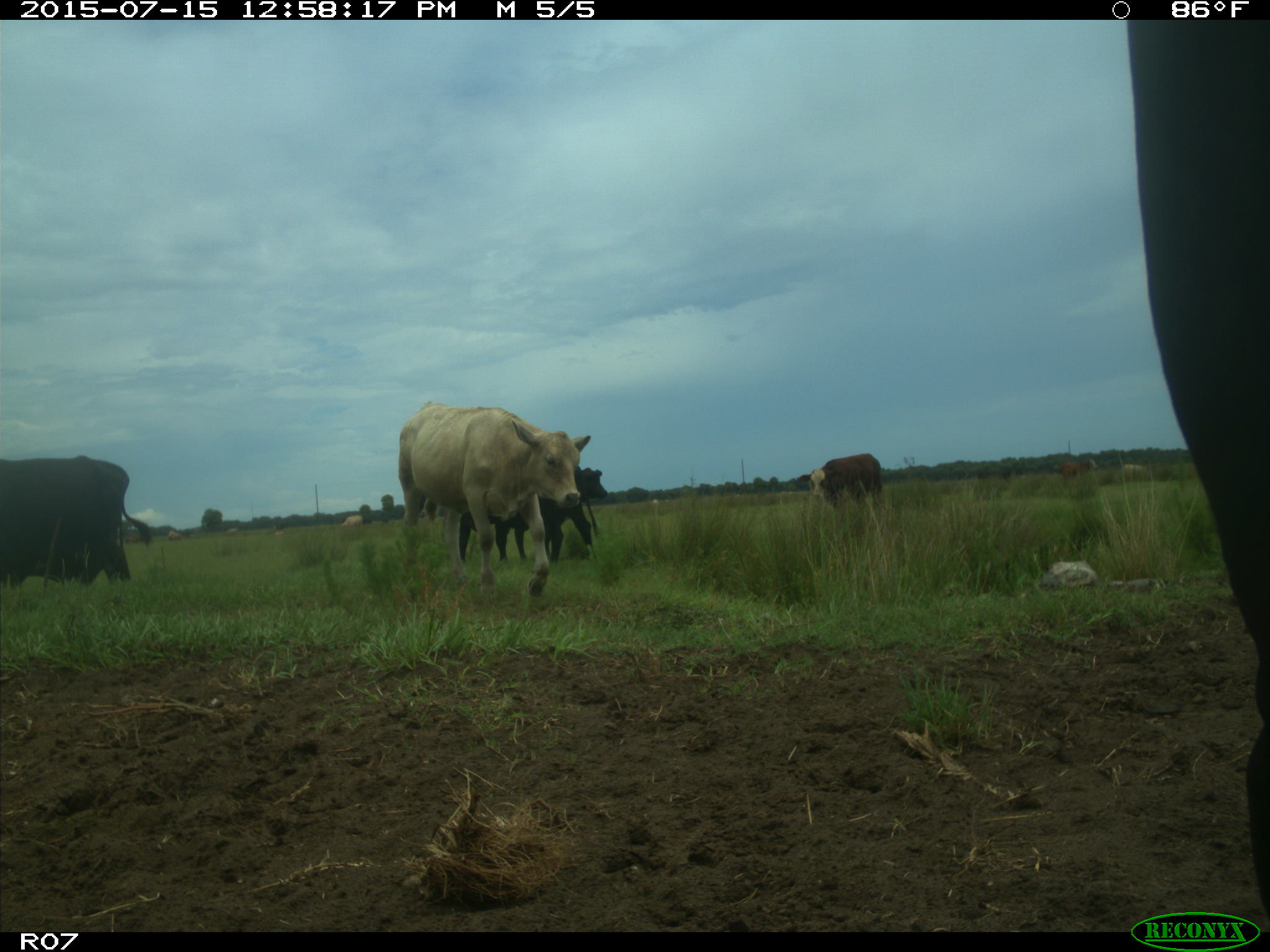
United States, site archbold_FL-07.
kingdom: Animalia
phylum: Chordata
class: Mammalia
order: Artiodactyla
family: Bovidae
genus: Bos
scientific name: Bos taurus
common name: domestic cow